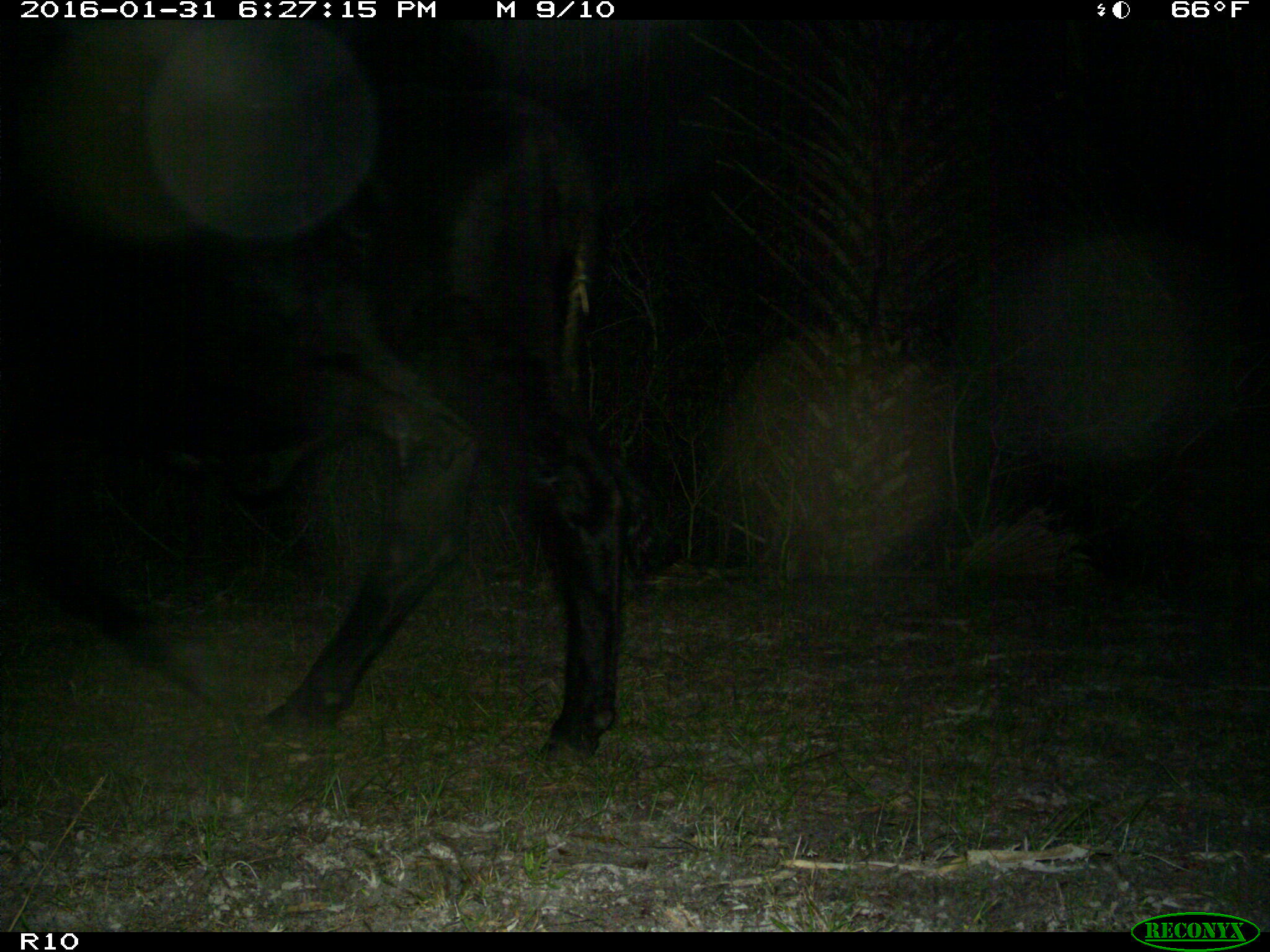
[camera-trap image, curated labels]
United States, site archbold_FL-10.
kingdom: Animalia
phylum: Chordata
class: Mammalia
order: Artiodactyla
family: Bovidae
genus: Bos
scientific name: Bos taurus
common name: domestic cow